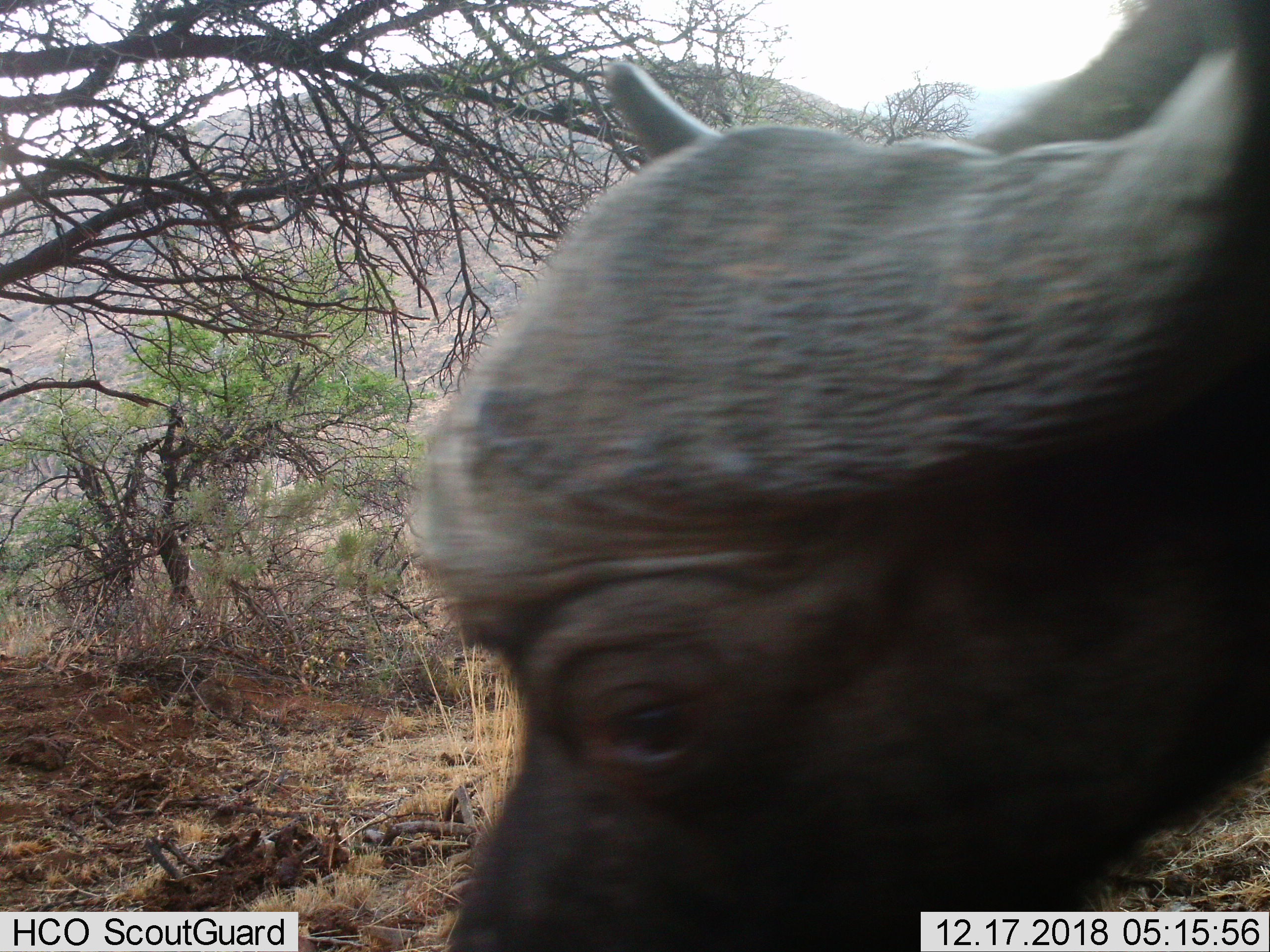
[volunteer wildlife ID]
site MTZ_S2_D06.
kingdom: Animalia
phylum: Chordata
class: Mammalia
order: Artiodactyla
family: Bovidae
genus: Syncerus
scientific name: Syncerus caffer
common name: african buffalo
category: buffalo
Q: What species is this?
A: Buffalo (african buffalo) (Syncerus caffer).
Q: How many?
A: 1.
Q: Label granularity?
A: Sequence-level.